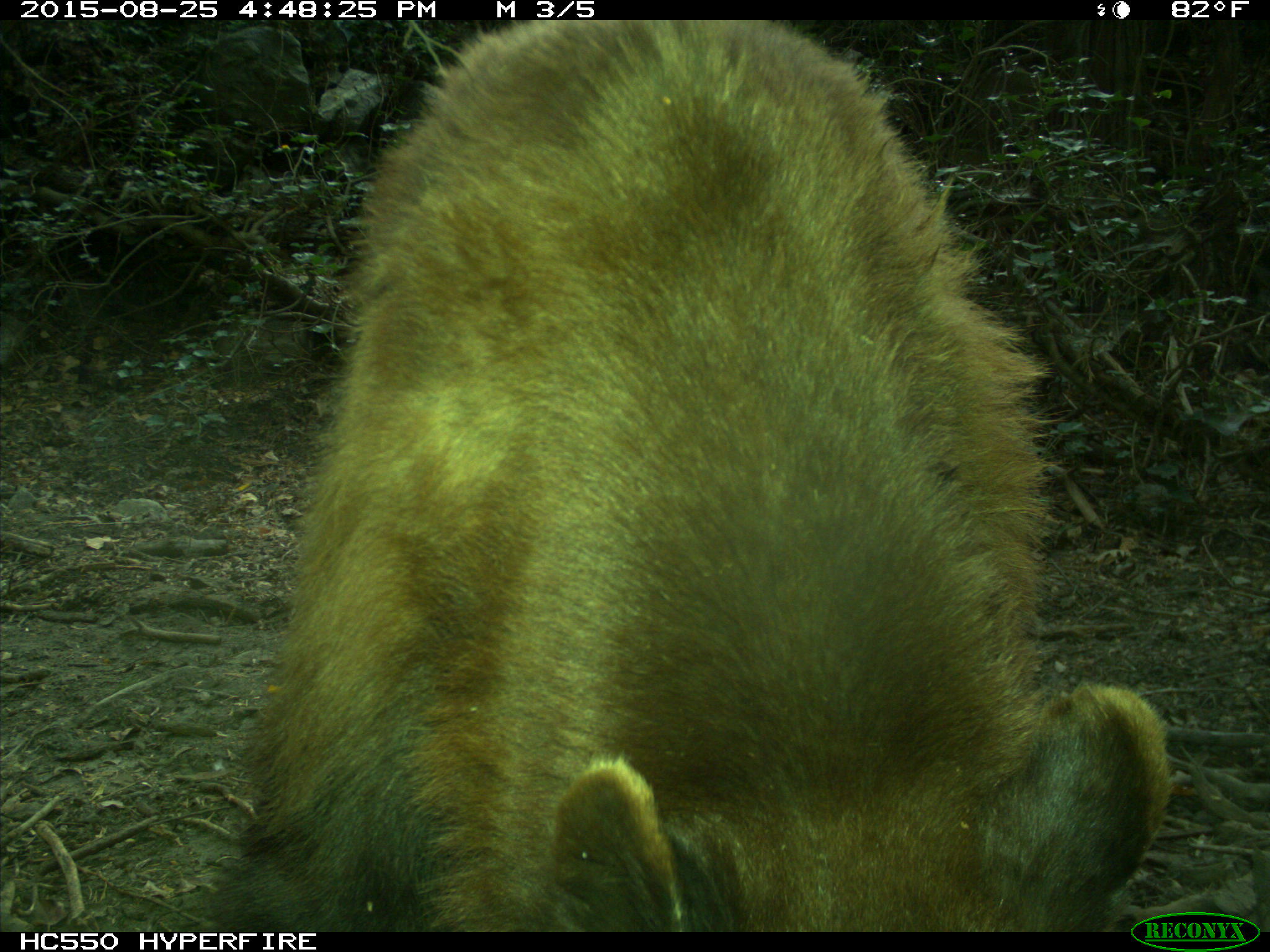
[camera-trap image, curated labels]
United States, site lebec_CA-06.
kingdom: Animalia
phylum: Chordata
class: Mammalia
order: Carnivora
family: Ursidae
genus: Ursus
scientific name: Ursus americanus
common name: american black bear